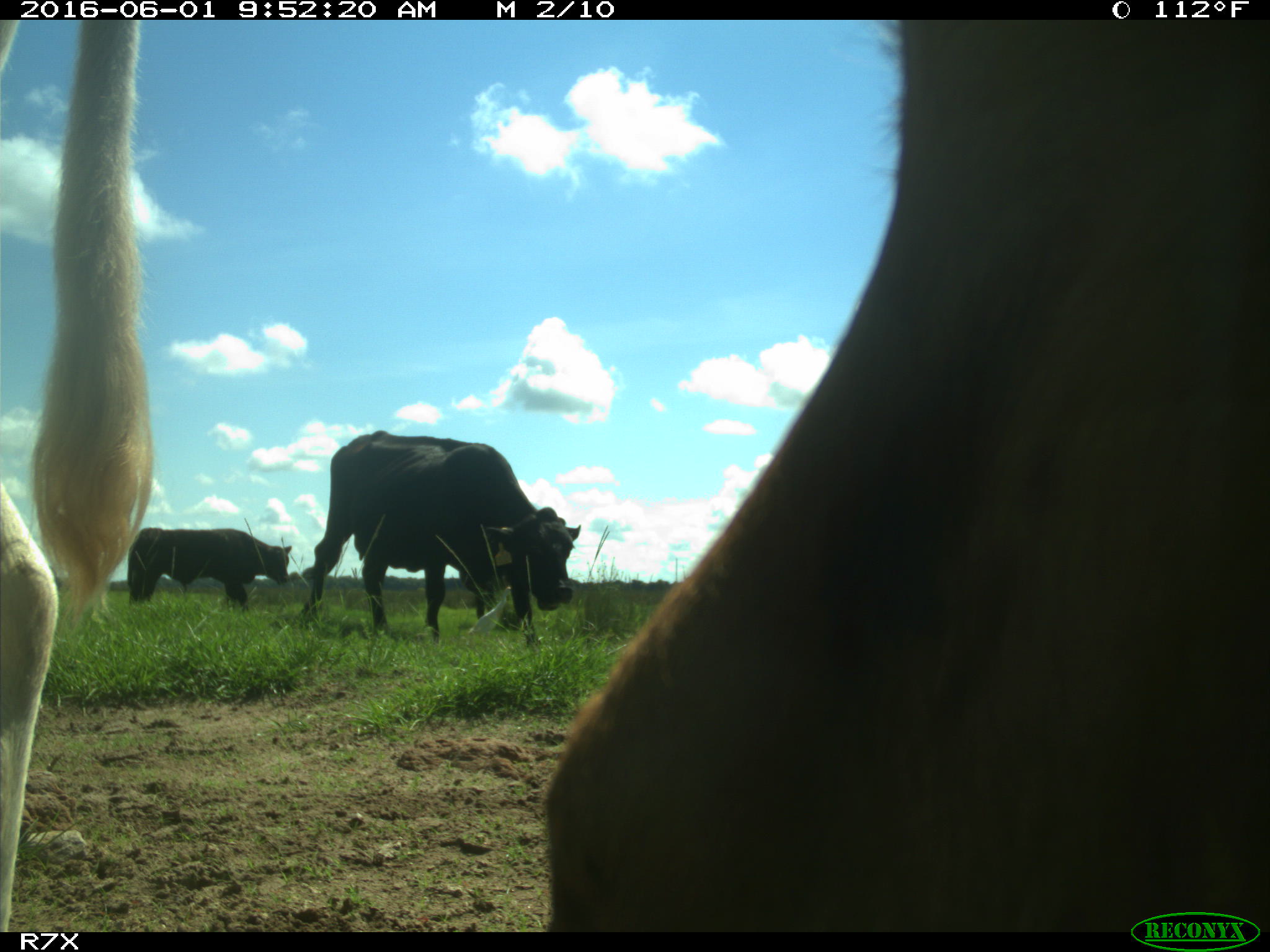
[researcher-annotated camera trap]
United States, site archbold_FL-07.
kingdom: Animalia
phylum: Chordata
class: Mammalia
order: Artiodactyla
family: Bovidae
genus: Bos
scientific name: Bos taurus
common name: domestic cow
Bos taurus (domestic cow).